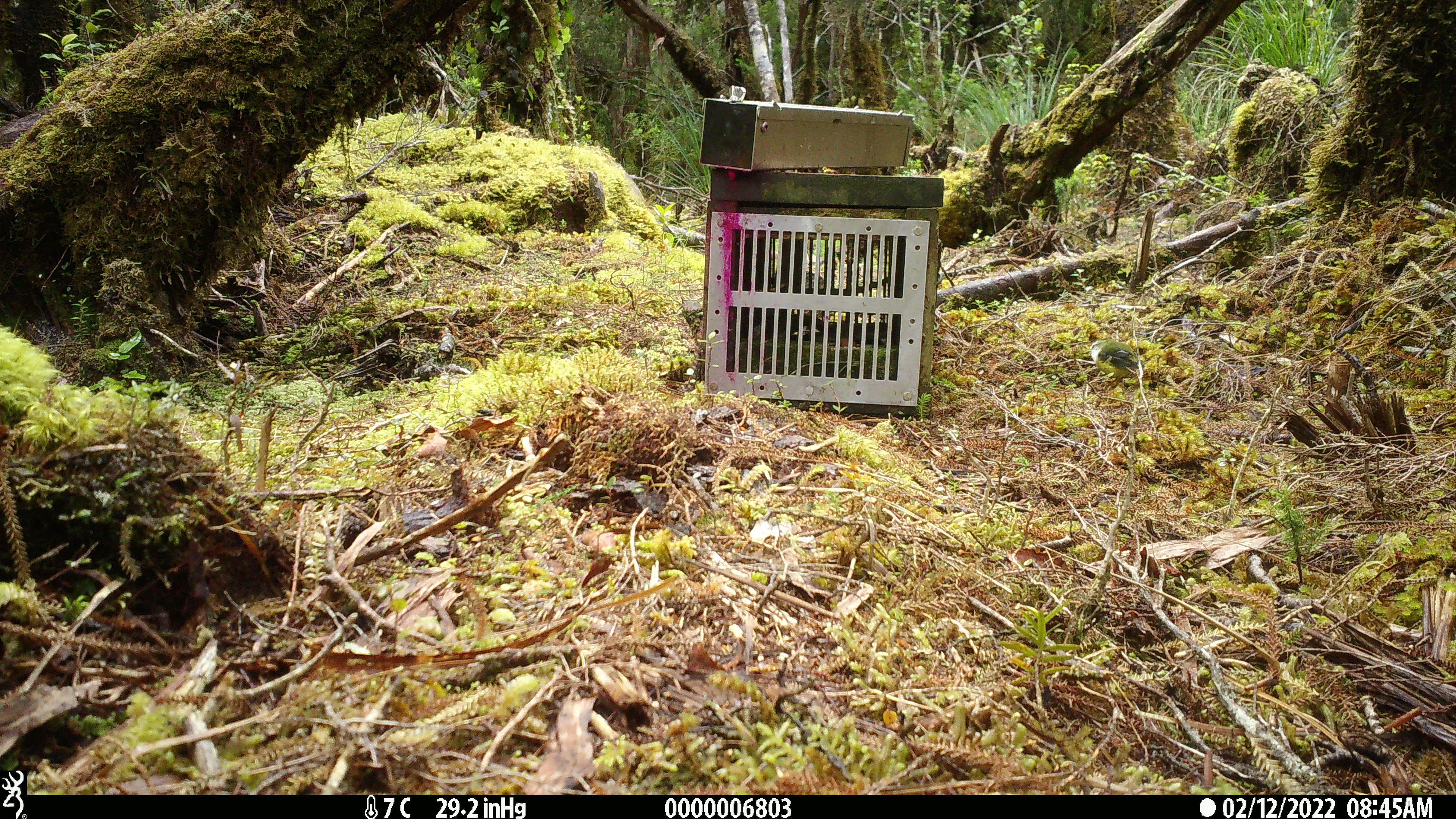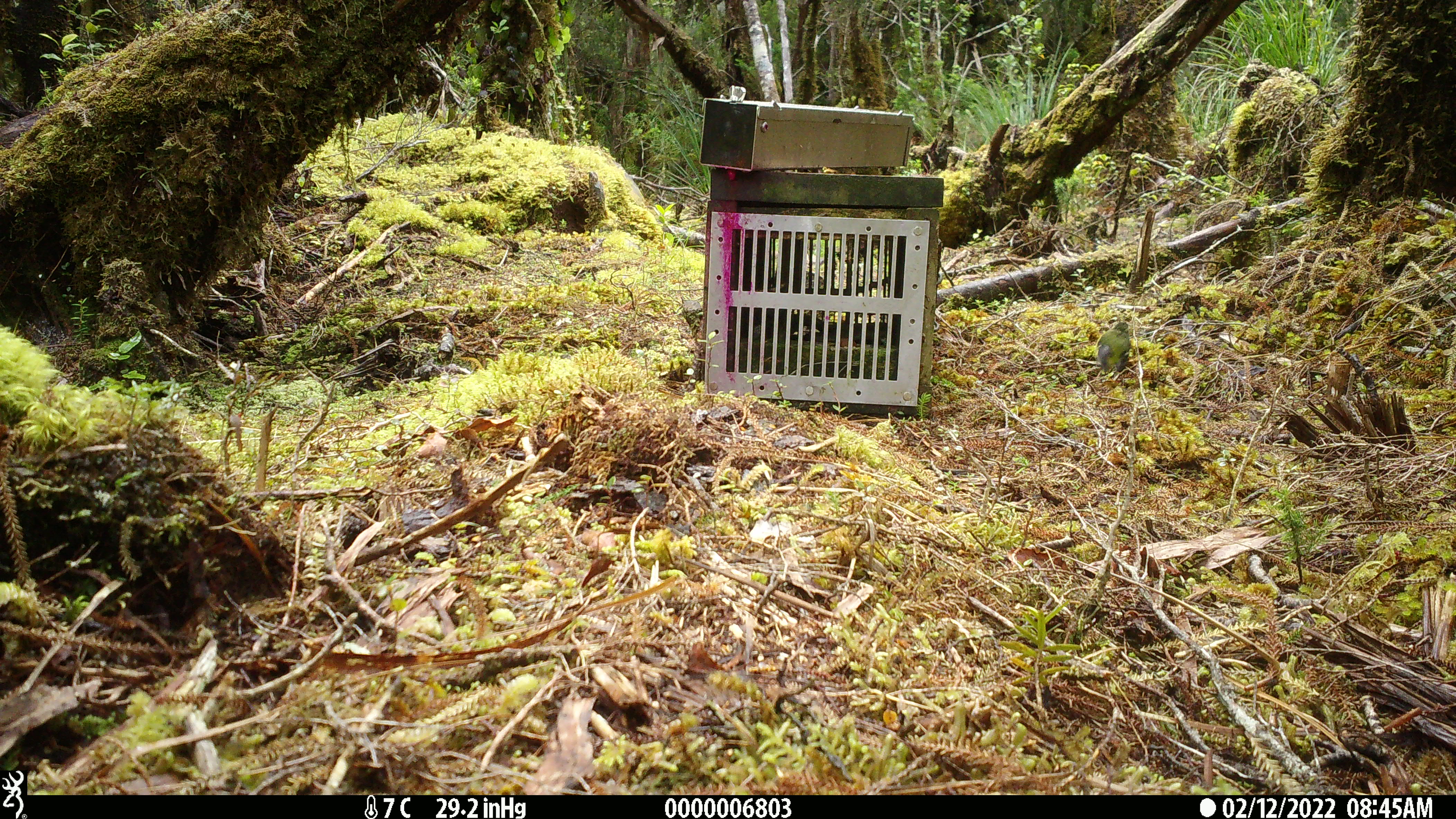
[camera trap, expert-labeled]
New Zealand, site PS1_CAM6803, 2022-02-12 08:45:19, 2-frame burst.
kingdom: Animalia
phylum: Chordata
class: Aves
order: Passeriformes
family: Acanthisittidae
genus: Acanthisitta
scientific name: Acanthisitta chloris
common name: rifleman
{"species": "rifleman (Acanthisitta chloris)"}